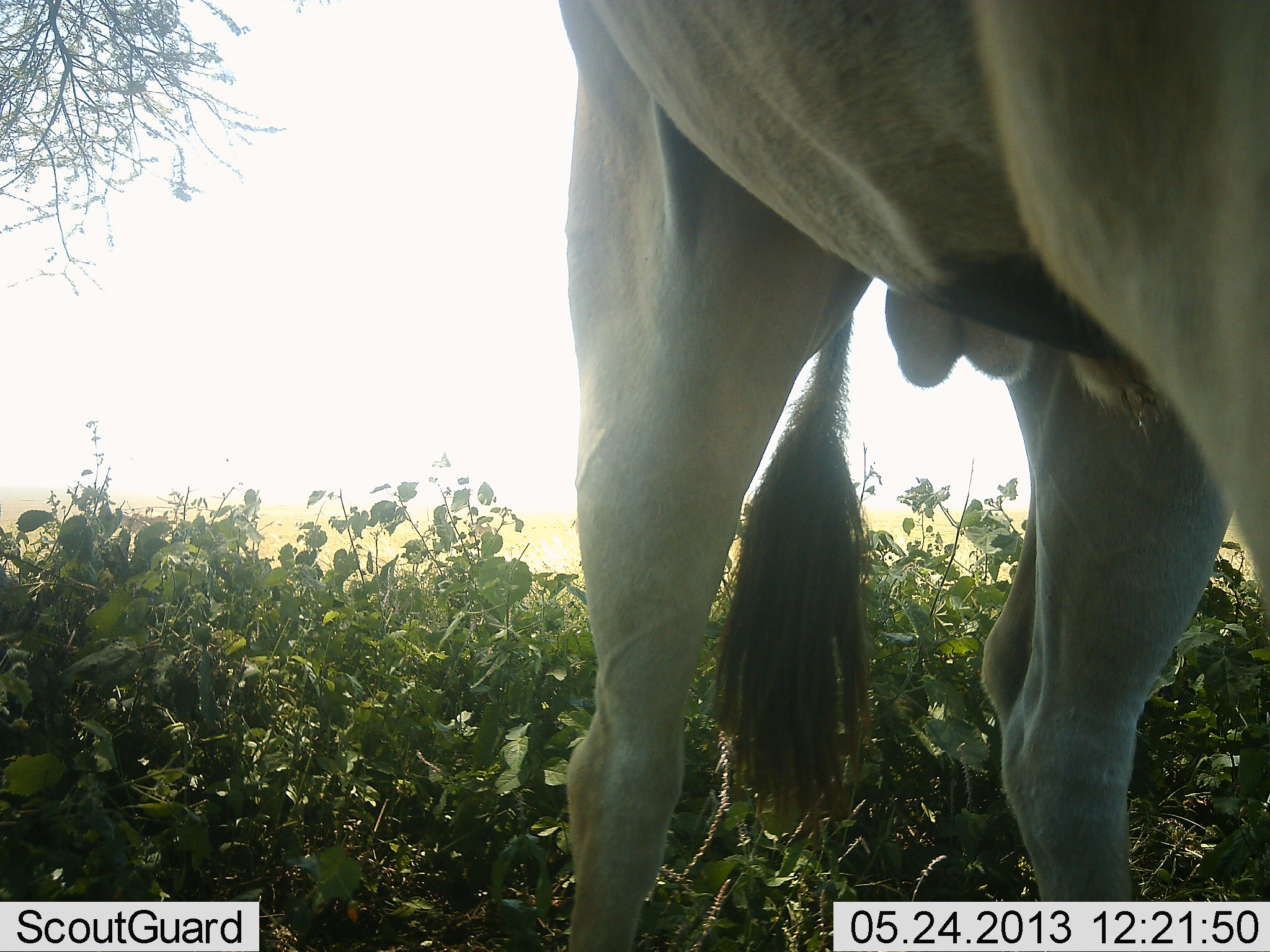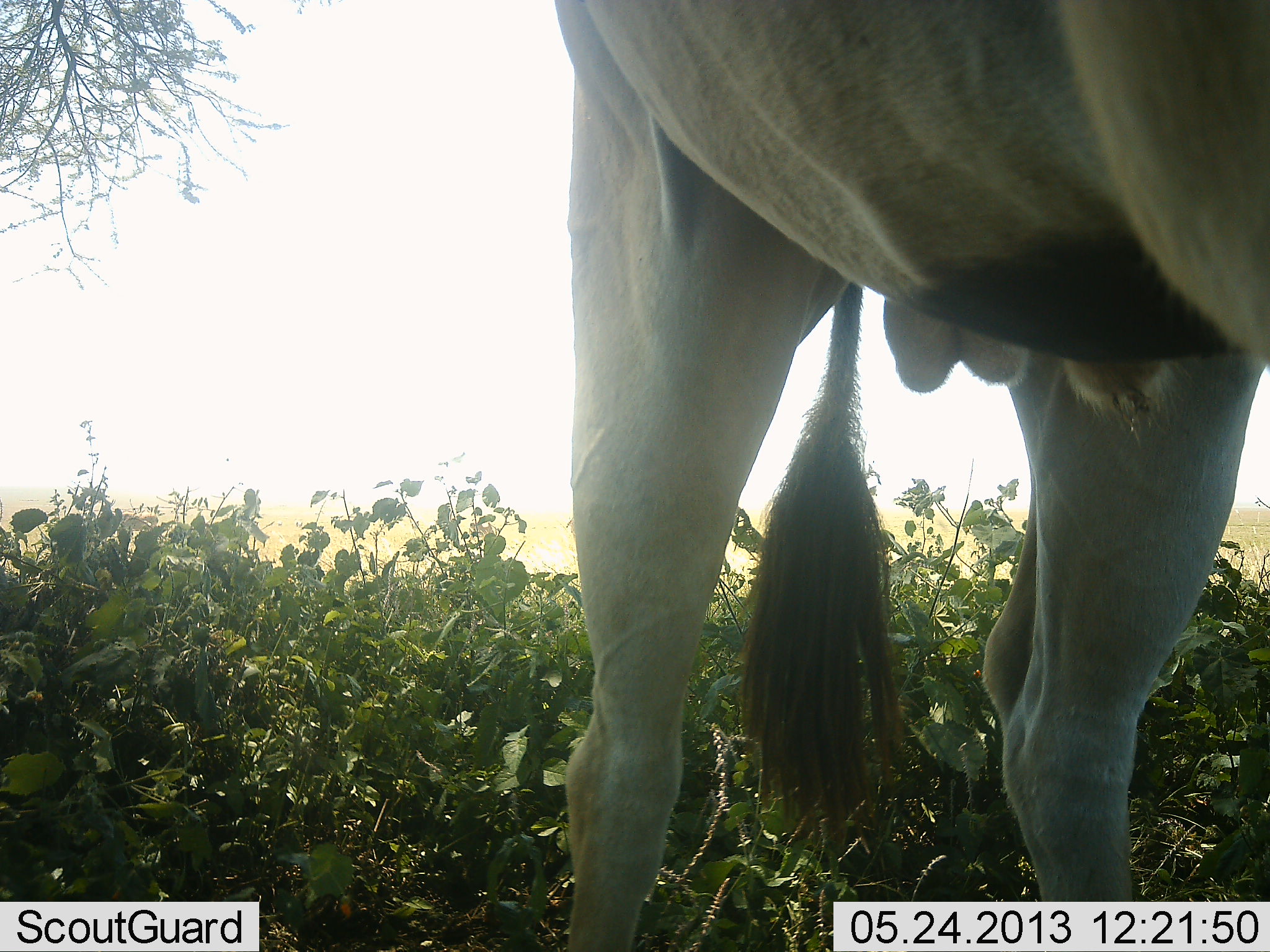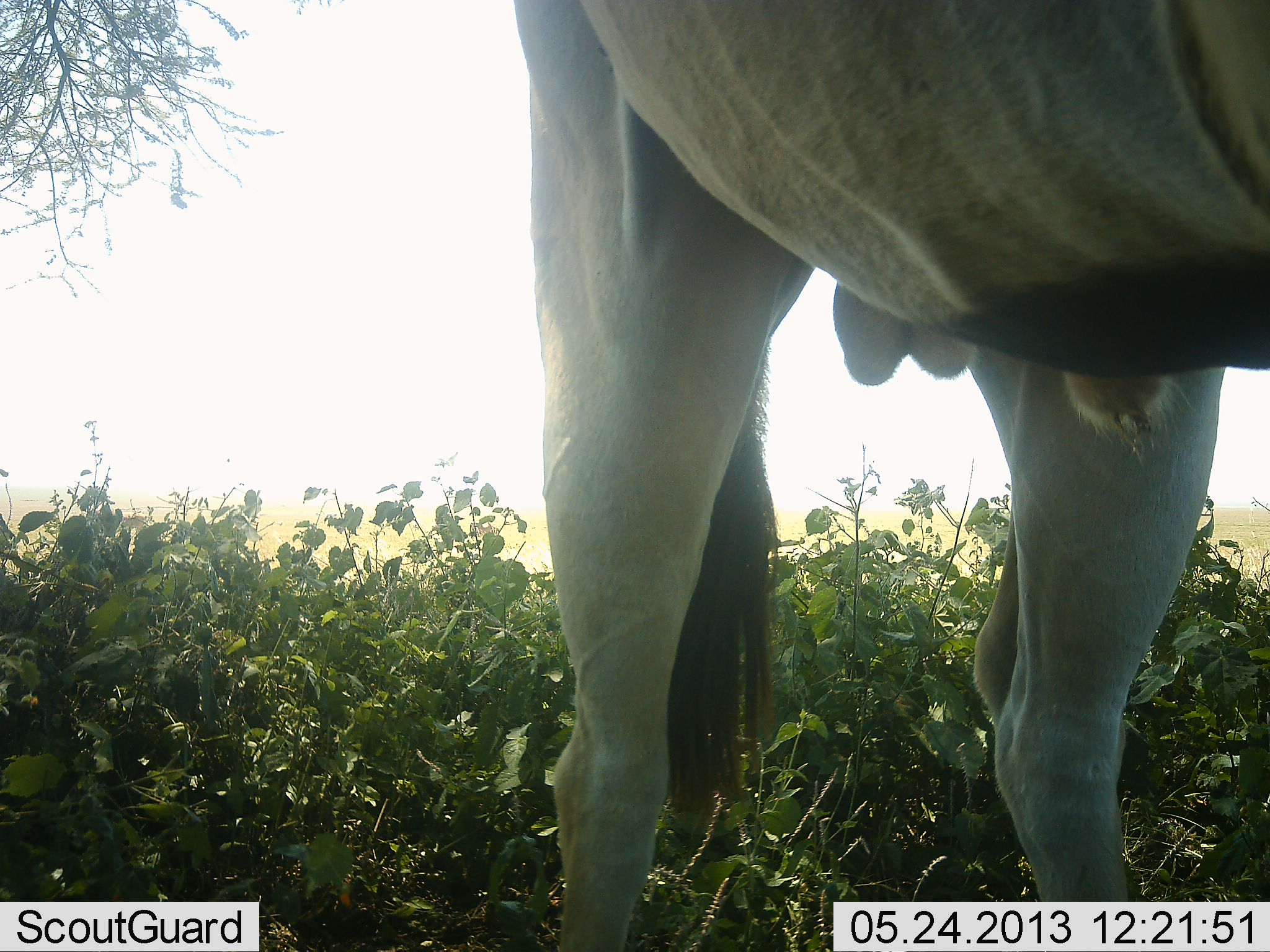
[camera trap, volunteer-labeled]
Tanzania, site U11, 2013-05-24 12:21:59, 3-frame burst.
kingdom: Animalia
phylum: Chordata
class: Mammalia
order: Artiodactyla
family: Bovidae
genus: Tragelaphus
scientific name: Tragelaphus oryx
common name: eland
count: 1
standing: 100%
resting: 0%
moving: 0%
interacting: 0%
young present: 0%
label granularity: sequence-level